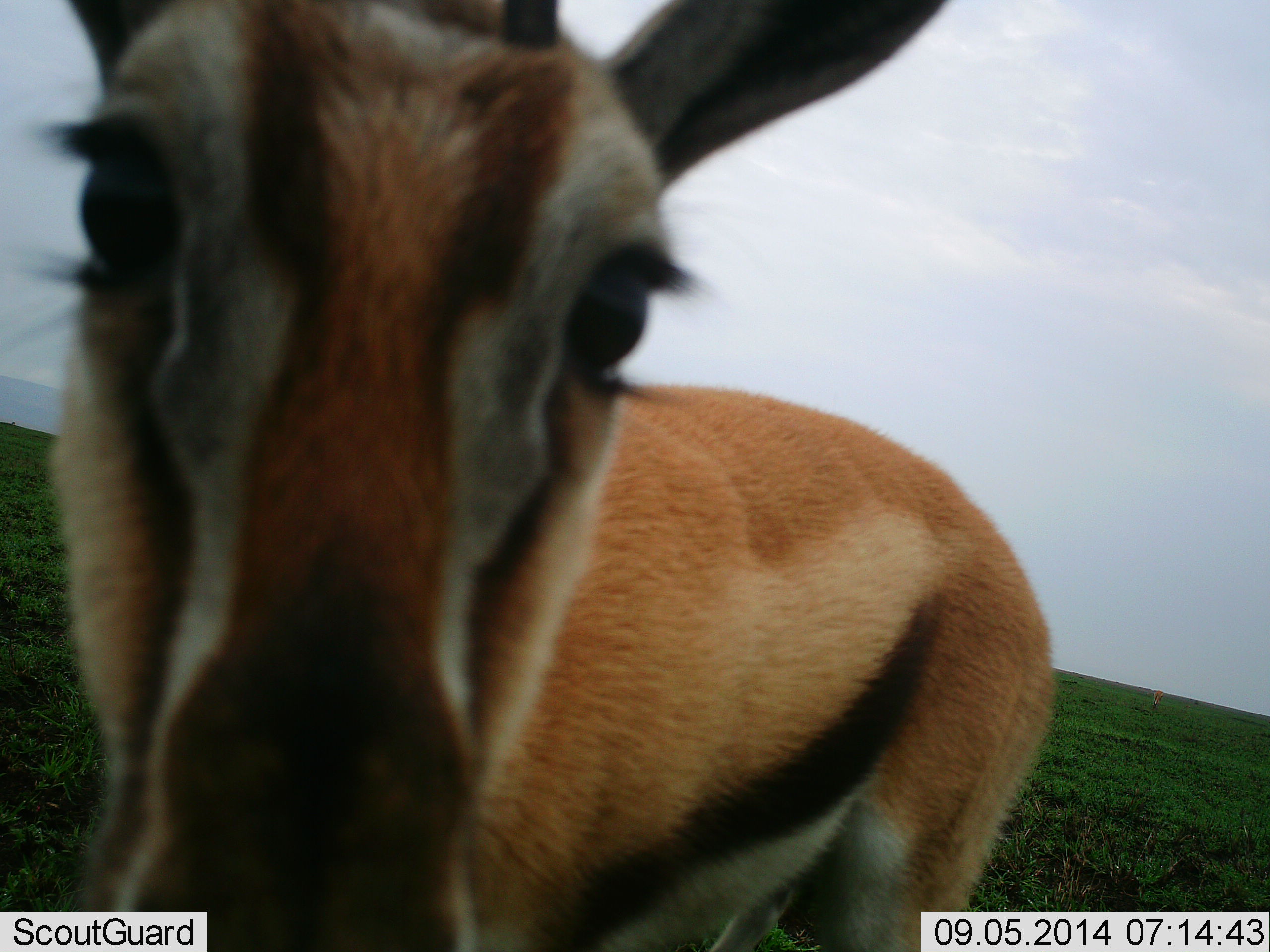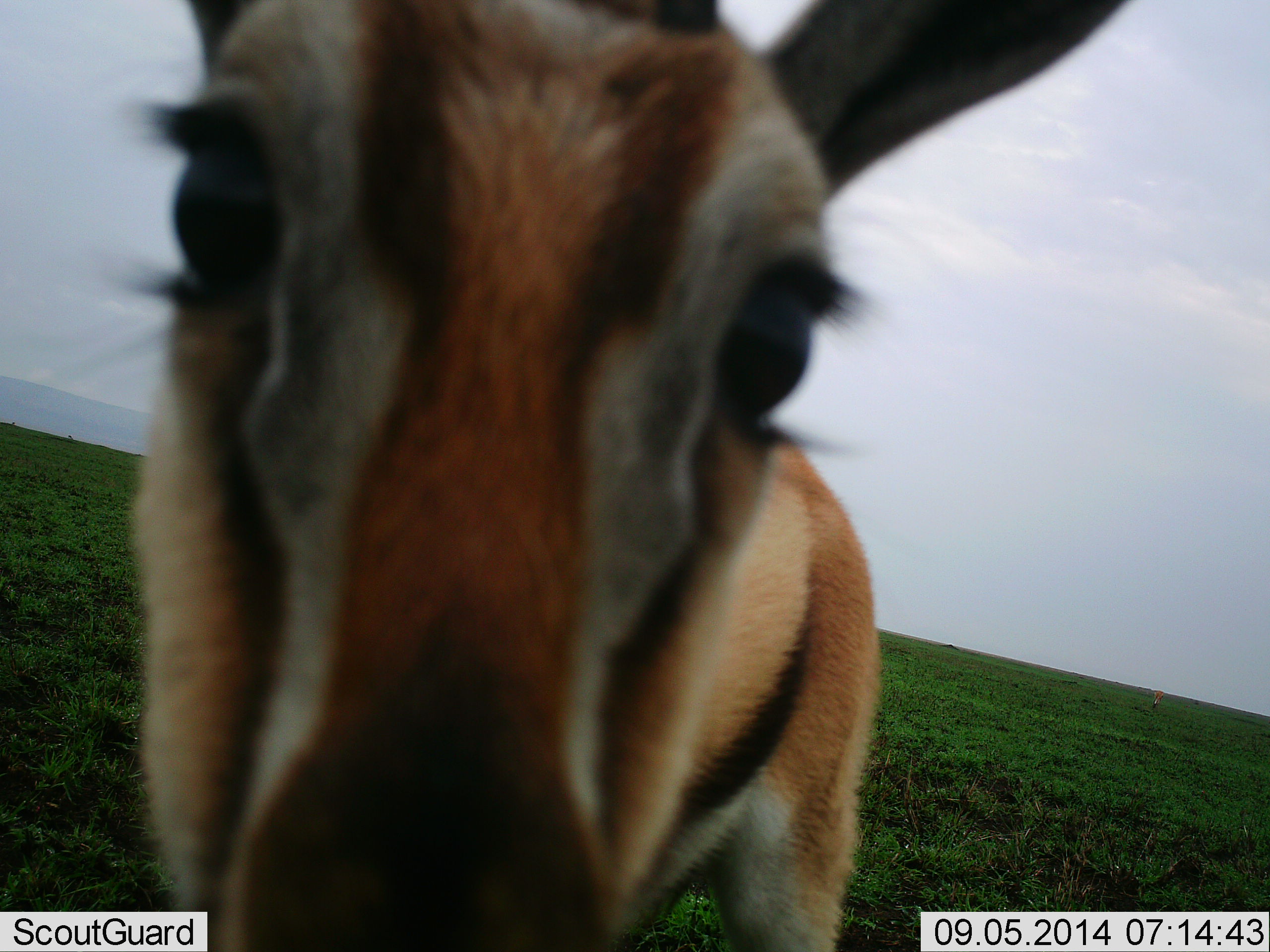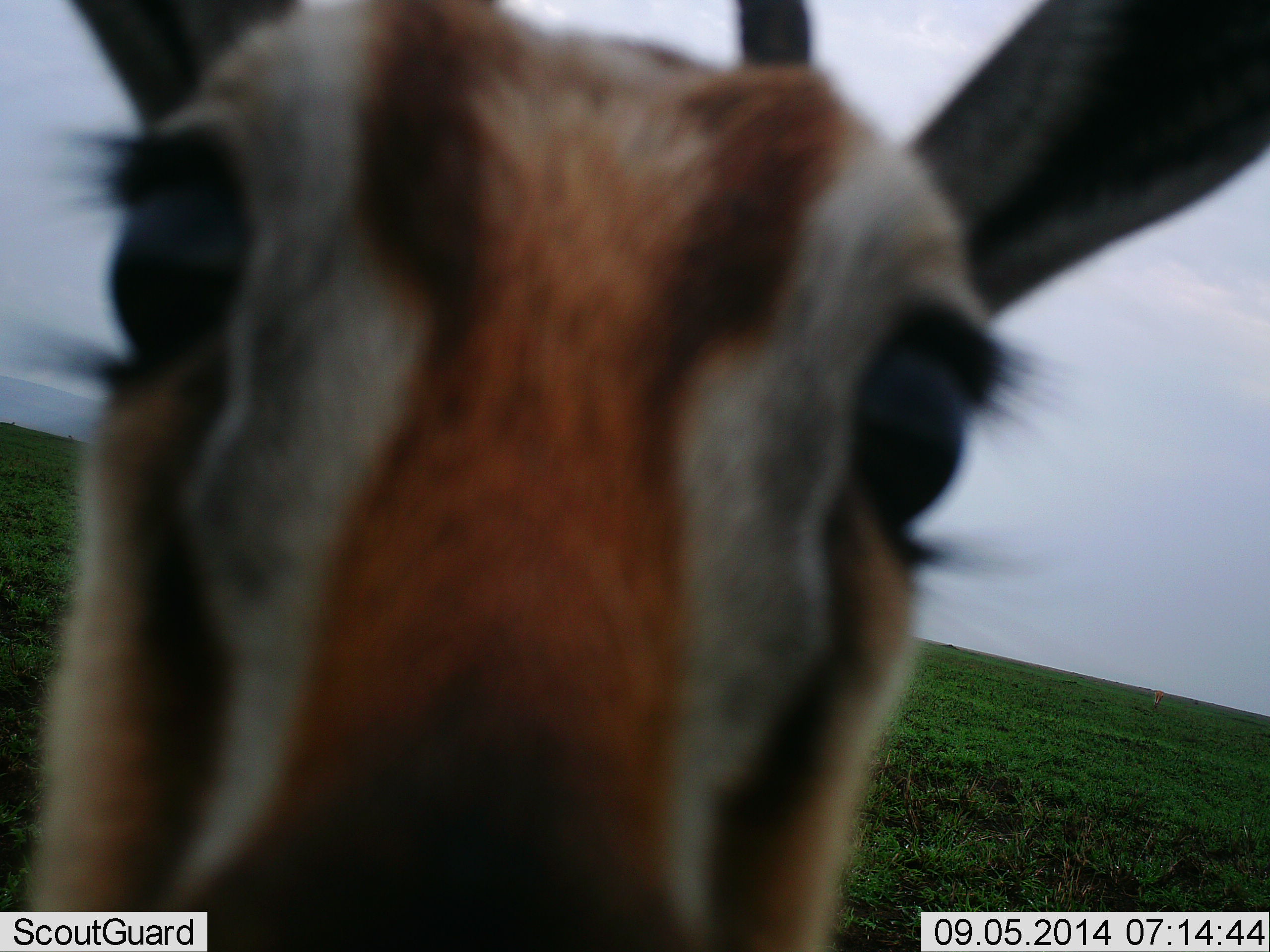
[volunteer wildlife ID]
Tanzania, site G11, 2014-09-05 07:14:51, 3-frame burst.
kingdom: Animalia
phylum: Chordata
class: Mammalia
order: Artiodactyla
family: Bovidae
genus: Eudorcas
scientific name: Eudorcas thomsonii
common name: thomson's gazelle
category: gazellethomsons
Gazellethomsons (thomson's gazelle) (Eudorcas thomsonii), count 1. Behavior (volunteer vote fractions): standing 90%, resting 0%, moving 0%, interacting 50%. Young present (vote fraction): 0%. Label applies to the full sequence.